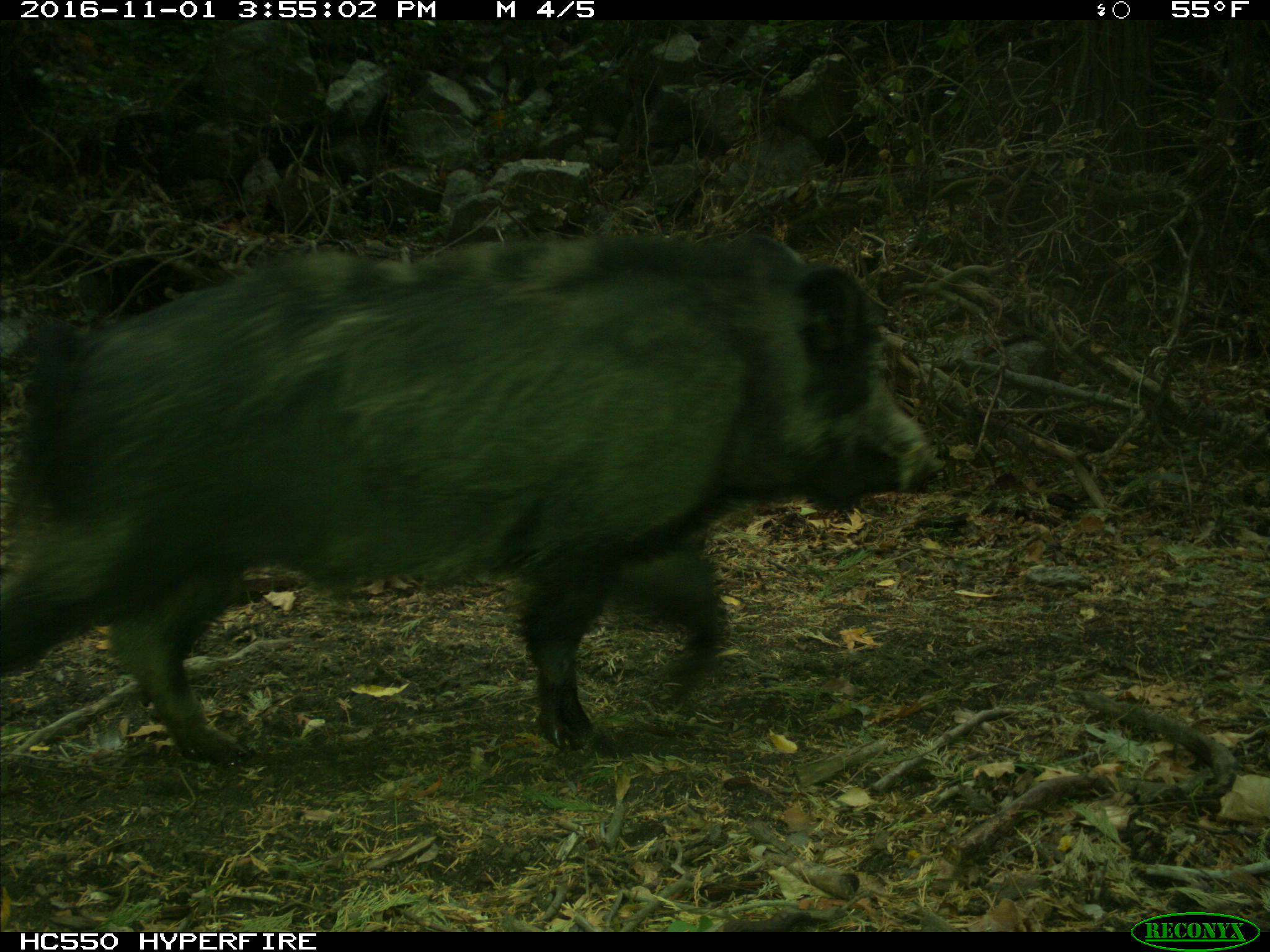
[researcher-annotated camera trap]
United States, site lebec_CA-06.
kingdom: Animalia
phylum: Chordata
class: Mammalia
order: Artiodactyla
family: Suidae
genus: Sus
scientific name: Sus scrofa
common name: wild boar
Sus scrofa (wild boar).